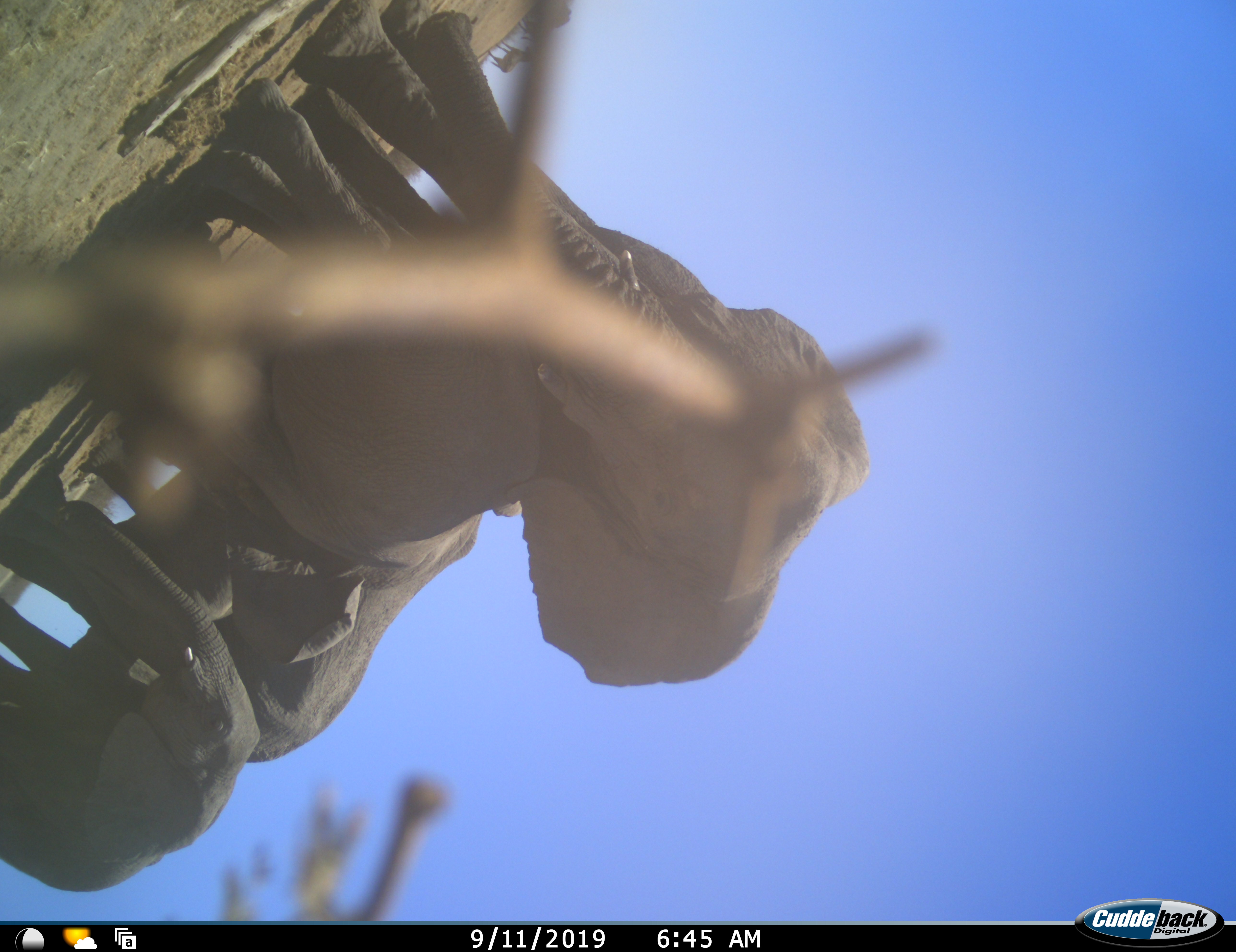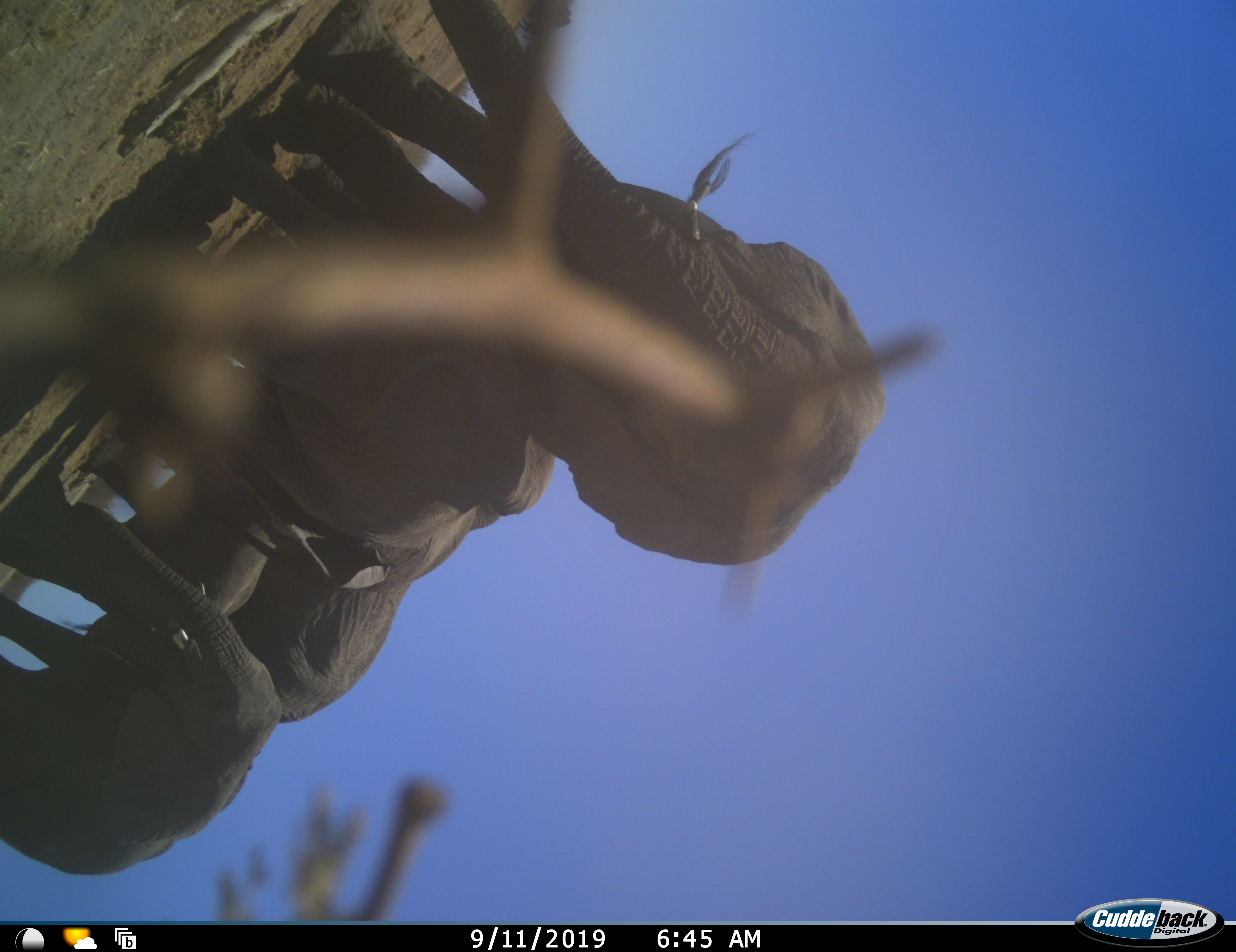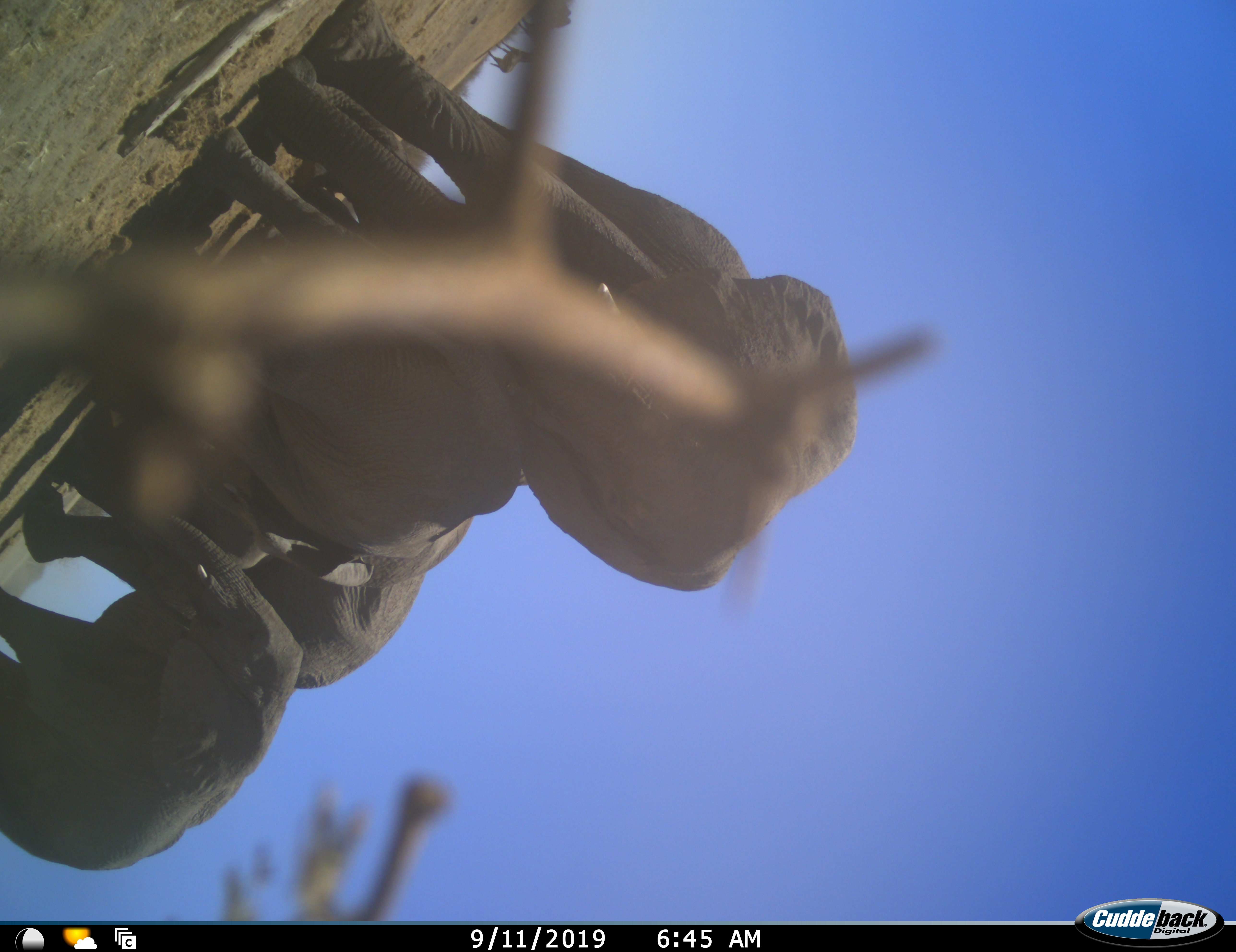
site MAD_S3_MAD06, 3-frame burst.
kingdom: Animalia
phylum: Chordata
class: Mammalia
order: Proboscidea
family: Elephantidae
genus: Loxodonta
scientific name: Loxodonta africana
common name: african bush elephant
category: elephant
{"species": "elephant (african bush elephant) (Loxodonta africana)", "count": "4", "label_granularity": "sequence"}